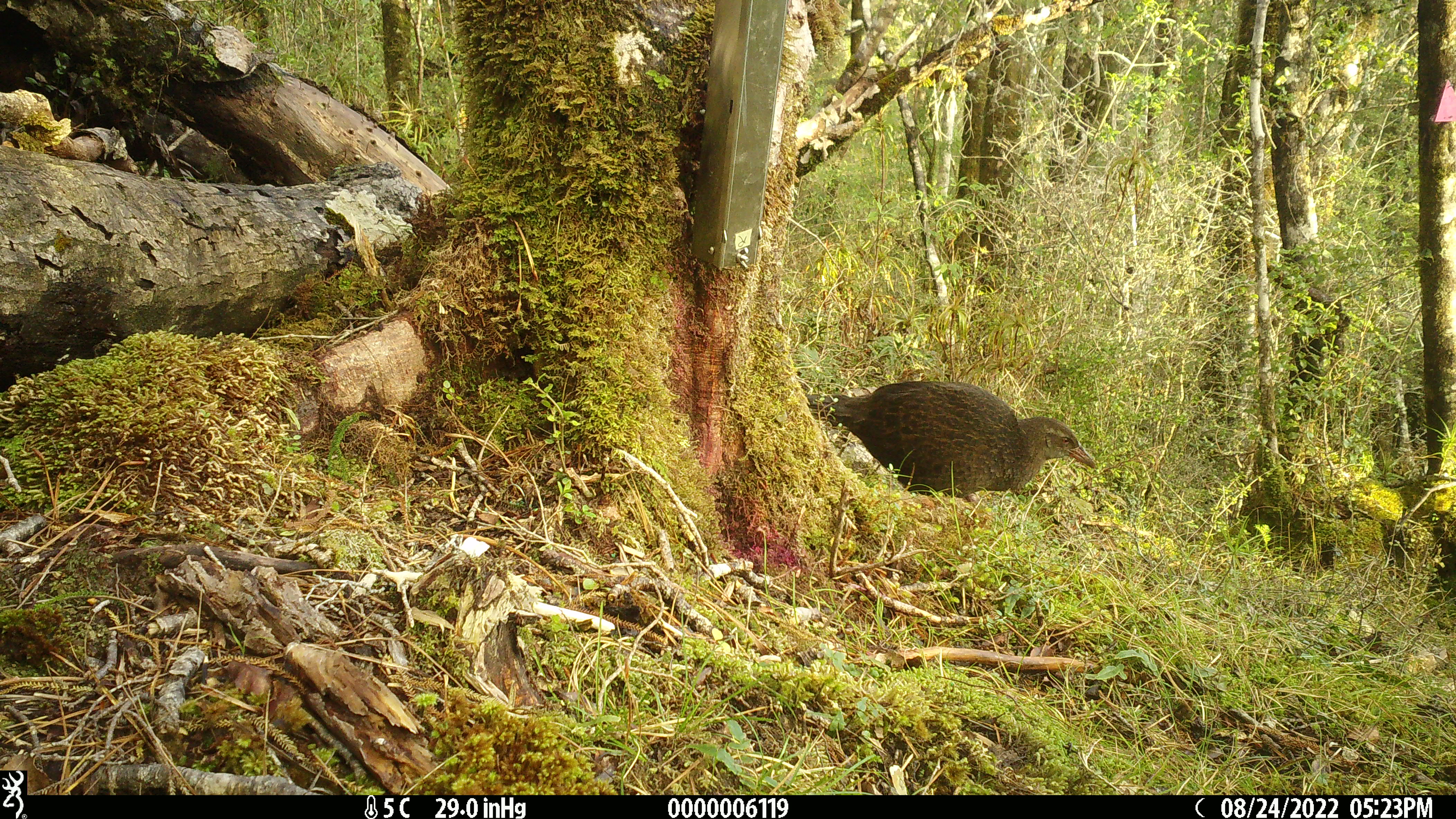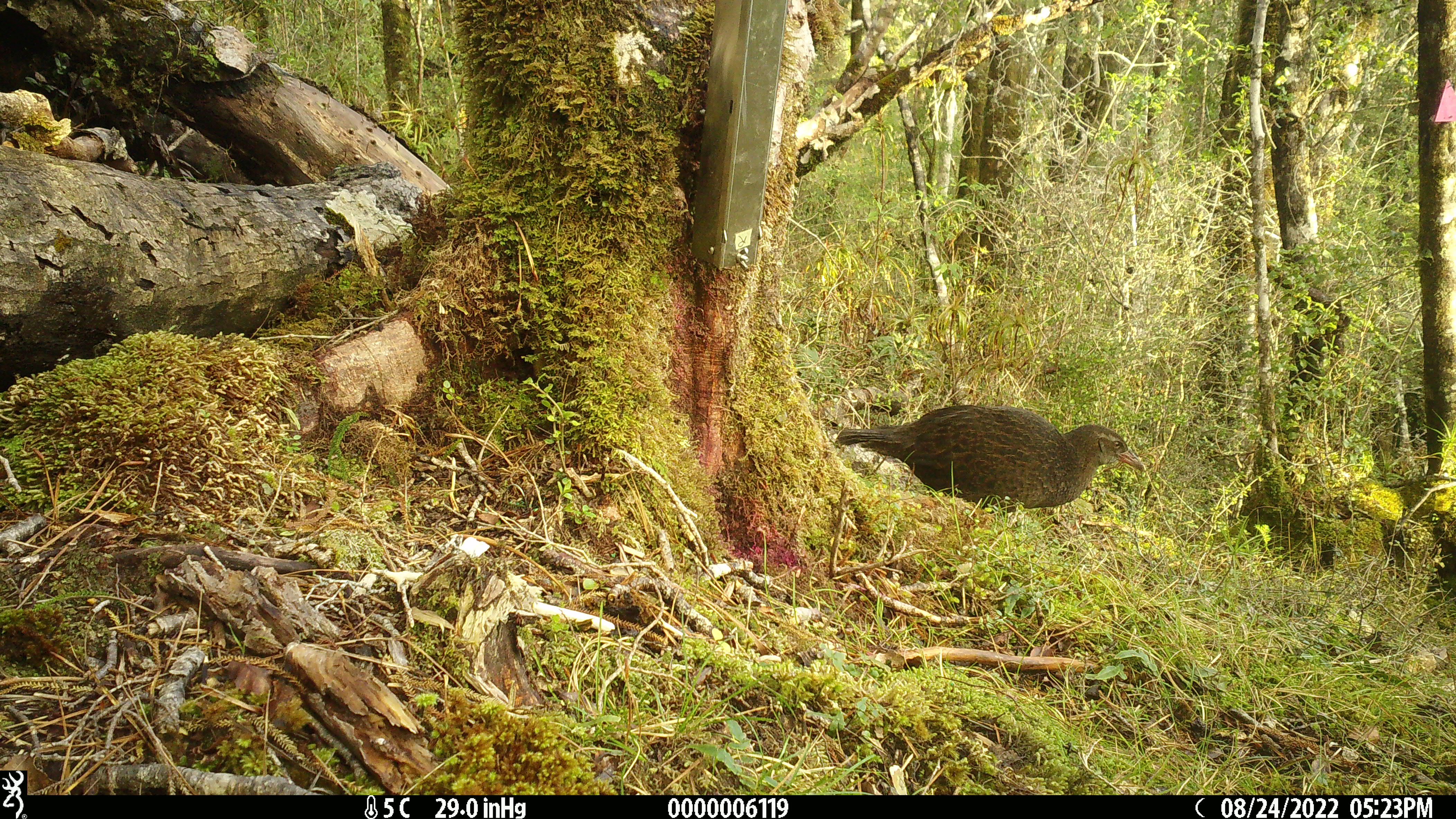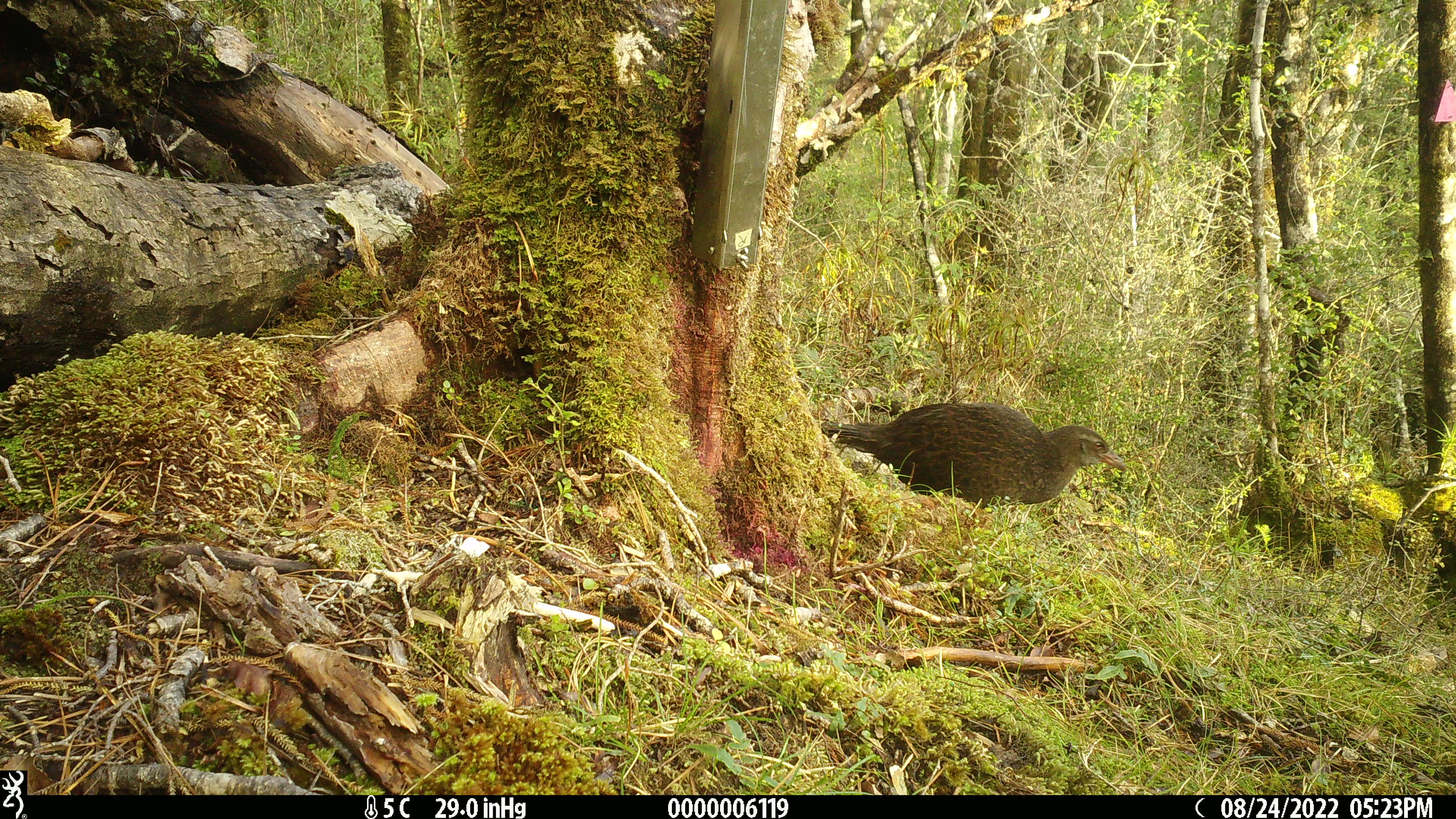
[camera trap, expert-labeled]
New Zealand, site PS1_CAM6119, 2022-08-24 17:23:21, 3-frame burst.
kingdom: Animalia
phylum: Chordata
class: Aves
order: Gruiformes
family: Rallidae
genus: Gallirallus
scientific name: Gallirallus australis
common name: weka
Weka (Gallirallus australis).